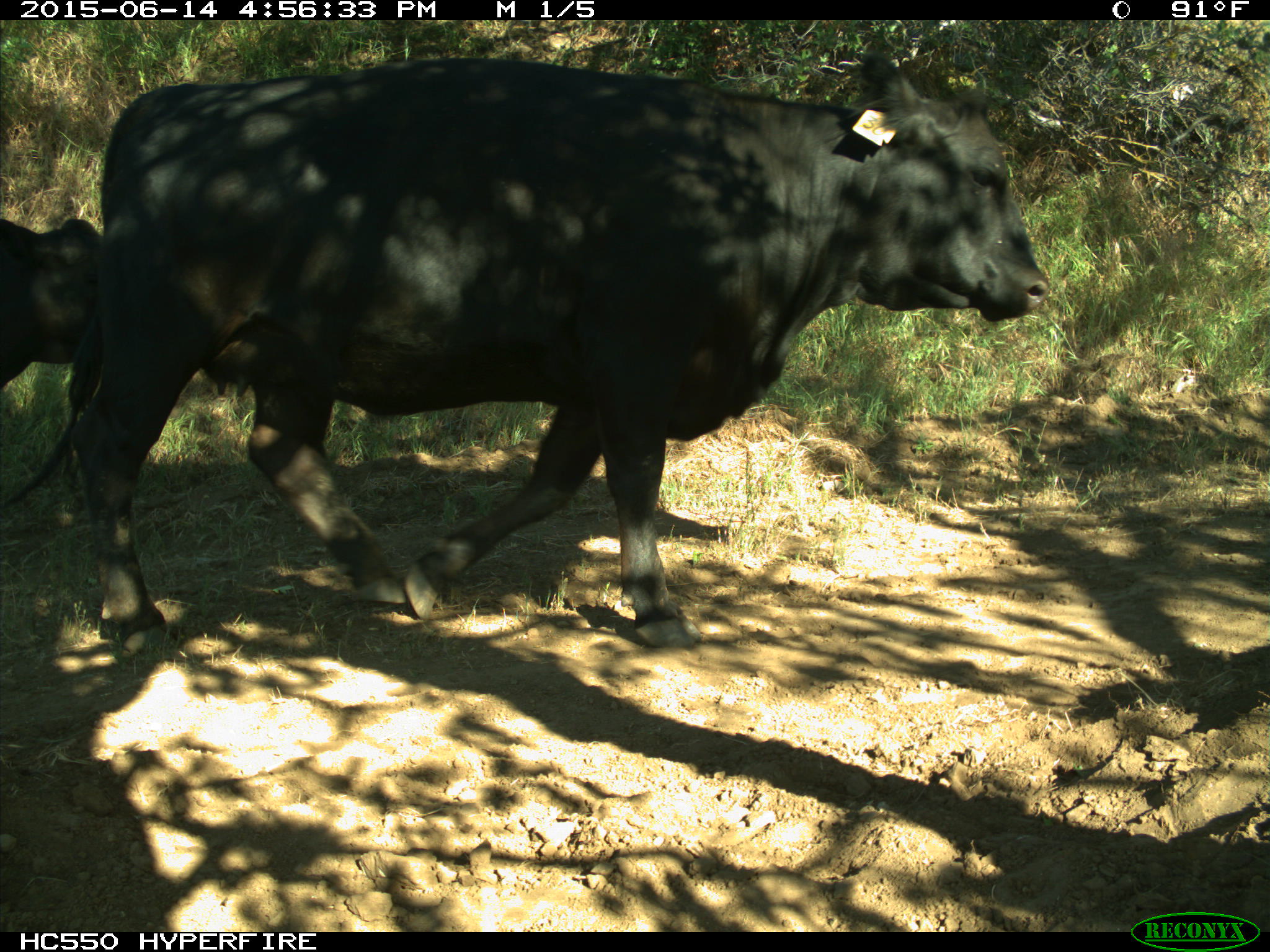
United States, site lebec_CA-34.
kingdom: Animalia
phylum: Chordata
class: Mammalia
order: Artiodactyla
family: Bovidae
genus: Bos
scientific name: Bos taurus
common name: domestic cow